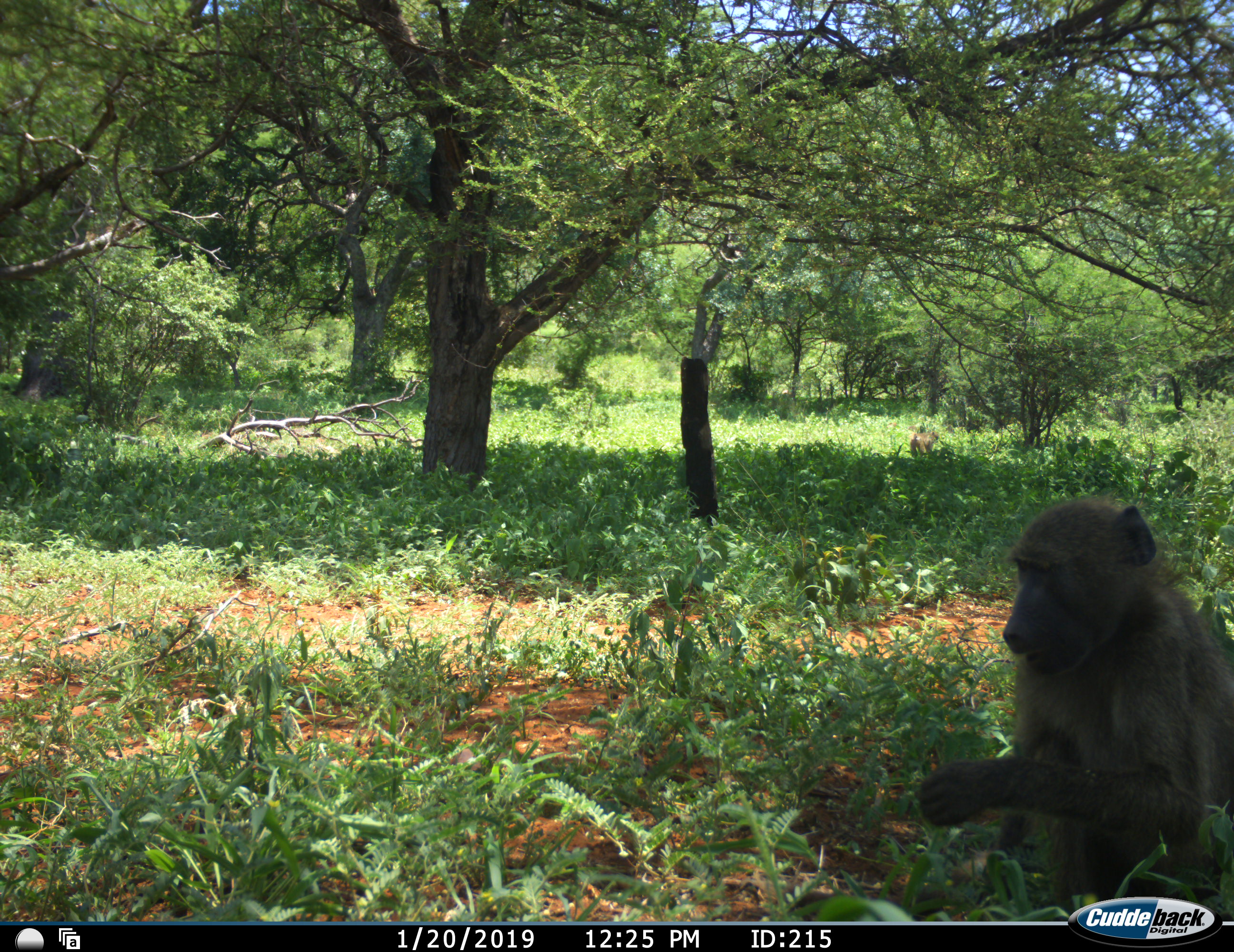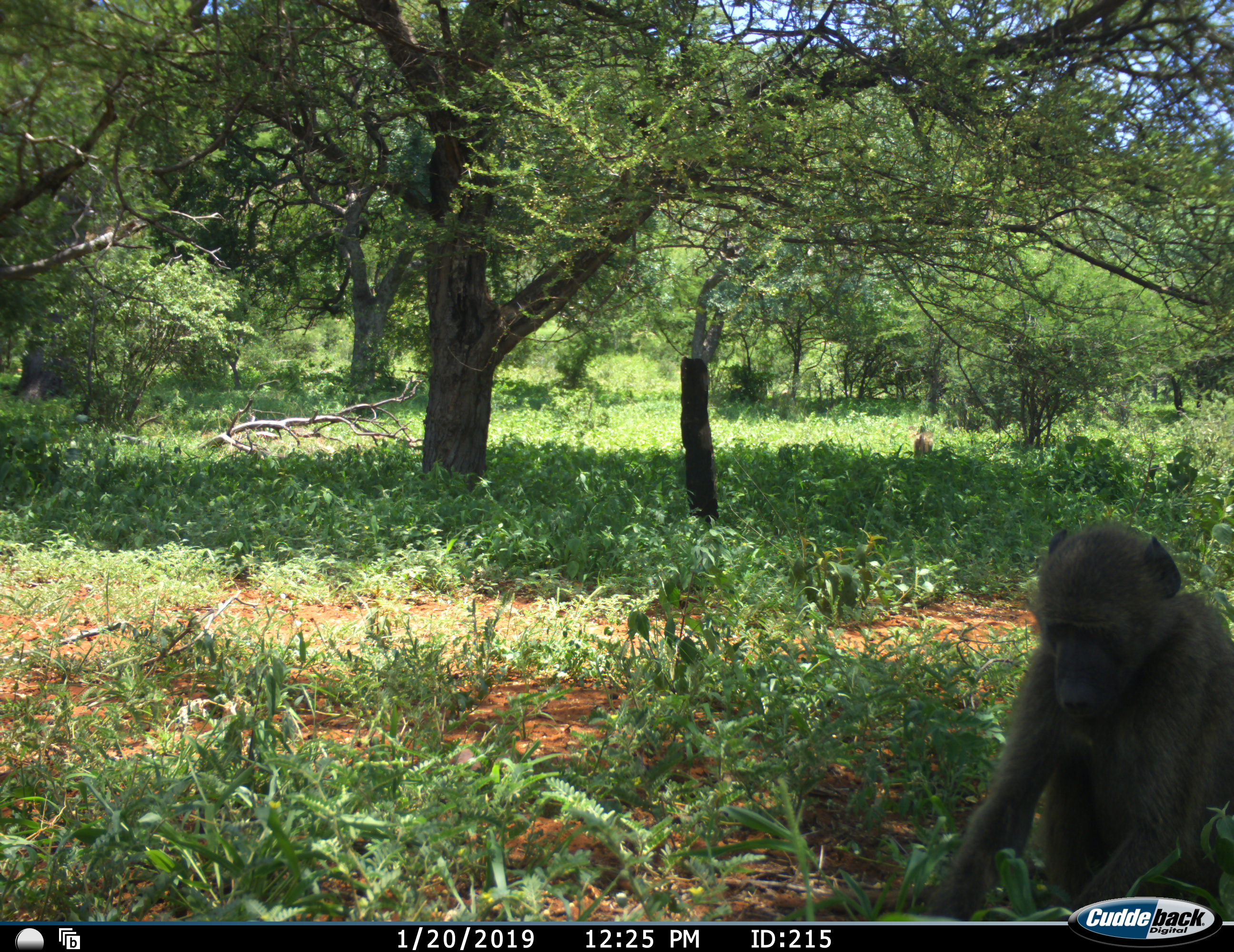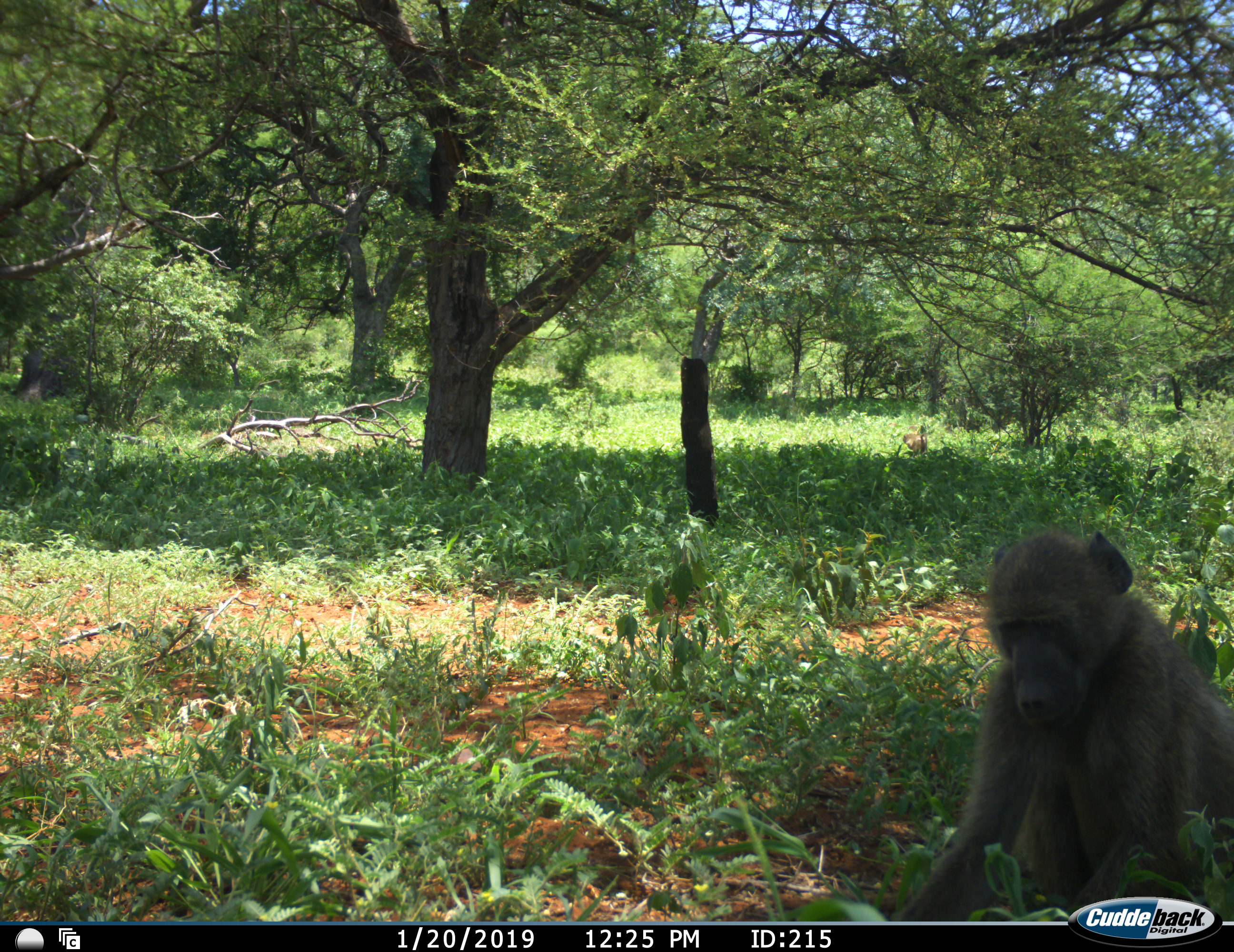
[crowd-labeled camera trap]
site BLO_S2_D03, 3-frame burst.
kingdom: Animalia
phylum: Chordata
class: Mammalia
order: Primates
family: Cercopithecidae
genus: Papio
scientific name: Papio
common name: baboon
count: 1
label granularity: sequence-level